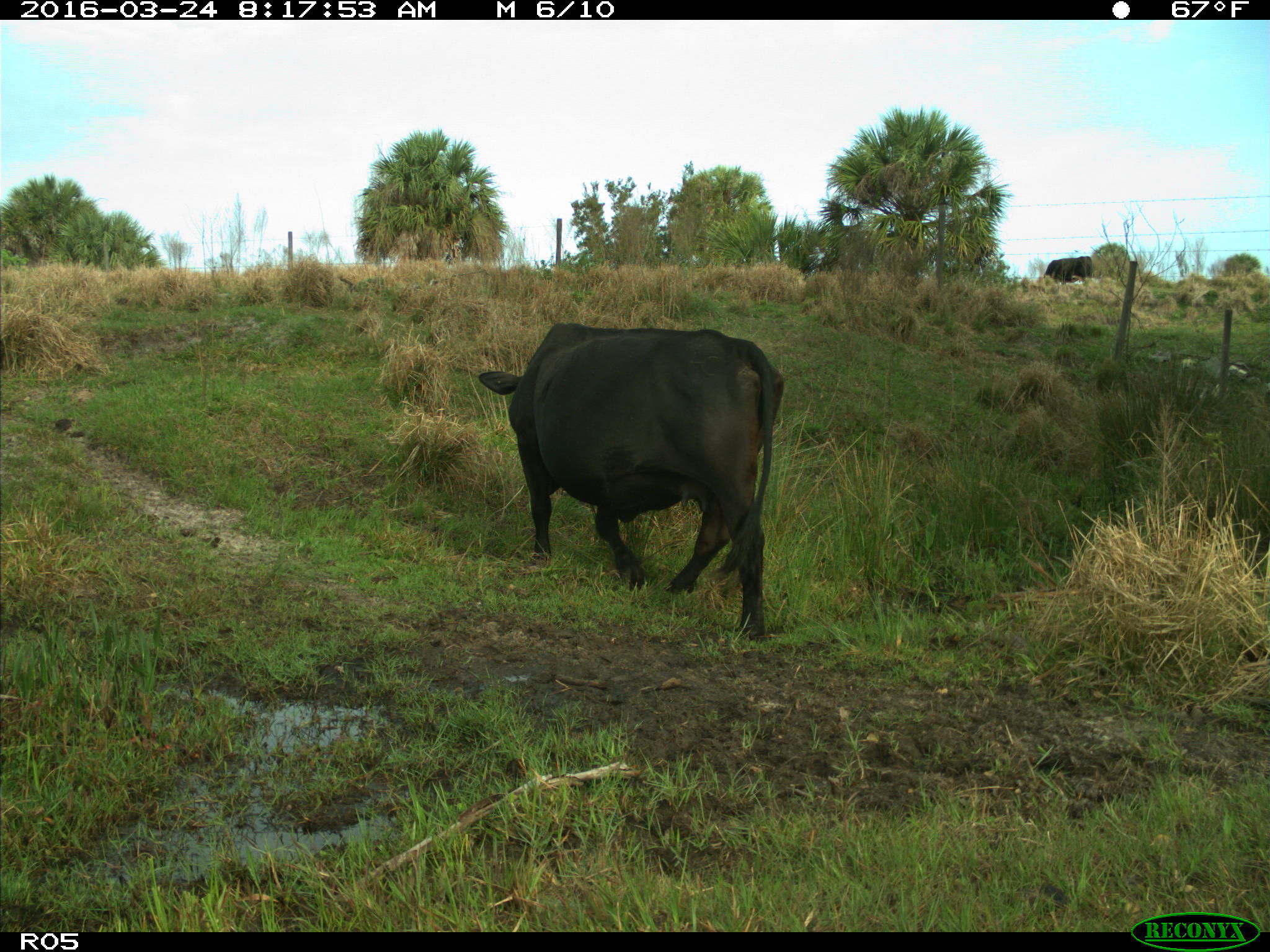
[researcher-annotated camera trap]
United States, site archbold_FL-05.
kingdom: Animalia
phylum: Chordata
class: Mammalia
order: Artiodactyla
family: Bovidae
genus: Bos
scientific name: Bos taurus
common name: domestic cow